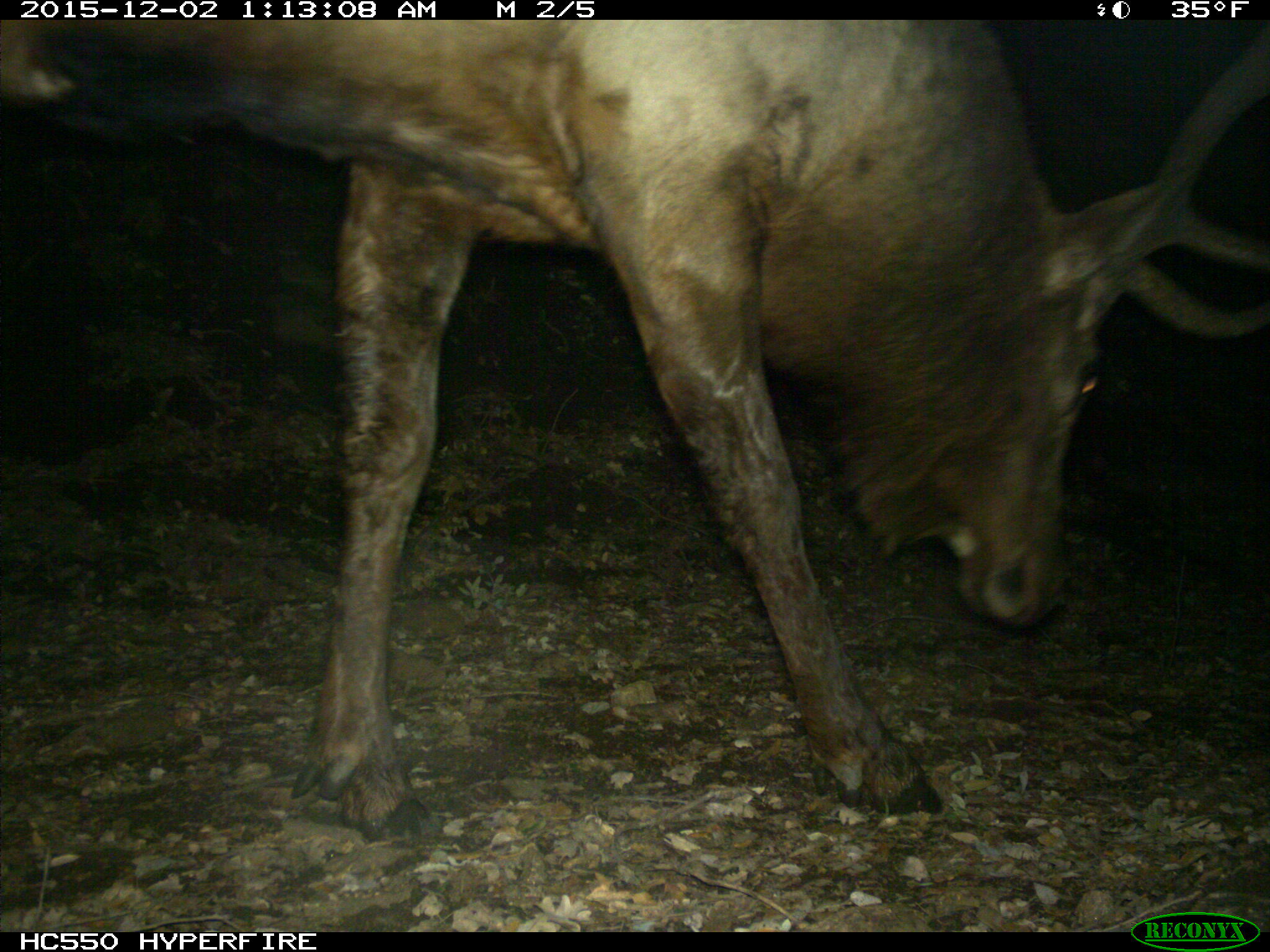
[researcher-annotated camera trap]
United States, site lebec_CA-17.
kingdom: Animalia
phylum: Chordata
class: Mammalia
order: Artiodactyla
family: Cervidae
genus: Cervus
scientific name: Cervus canadensis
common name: elk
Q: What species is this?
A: Cervus canadensis (elk).